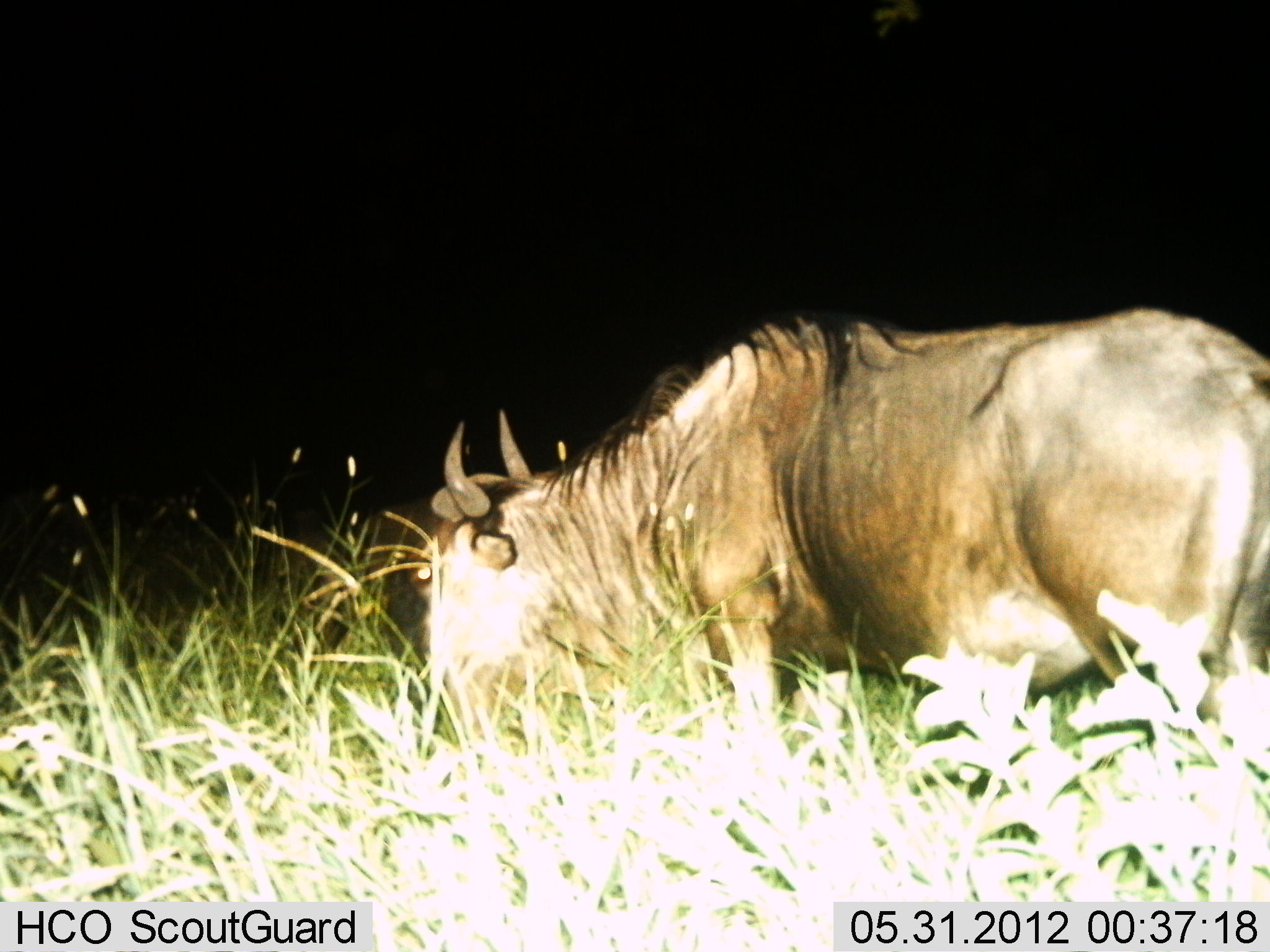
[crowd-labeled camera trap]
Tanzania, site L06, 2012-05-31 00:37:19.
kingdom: Animalia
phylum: Chordata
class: Mammalia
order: Artiodactyla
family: Bovidae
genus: Connochaetes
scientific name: Connochaetes taurinus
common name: blue wildebeest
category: wildebeest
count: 1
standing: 31%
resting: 4%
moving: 4%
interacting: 0%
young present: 0%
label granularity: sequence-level